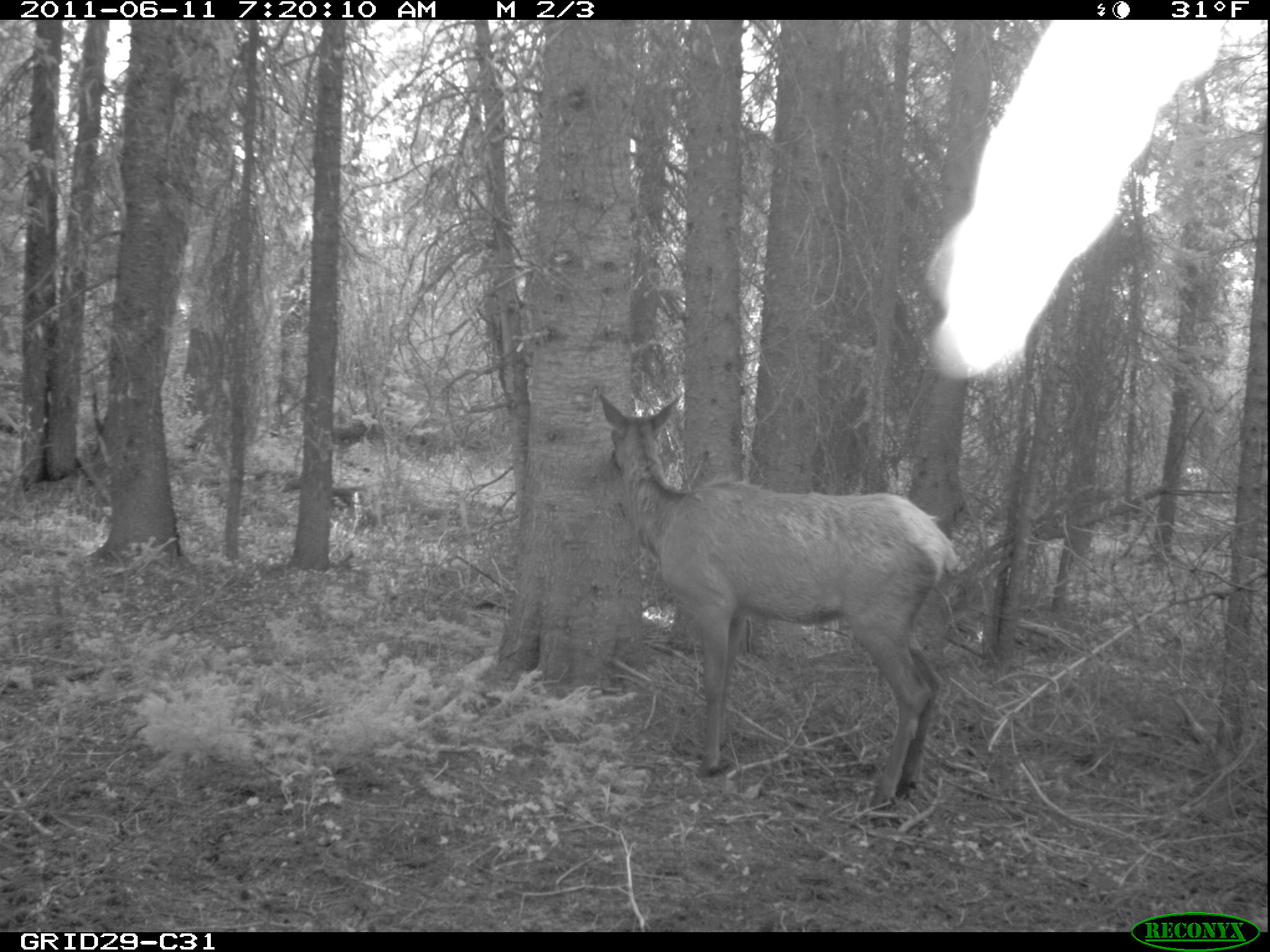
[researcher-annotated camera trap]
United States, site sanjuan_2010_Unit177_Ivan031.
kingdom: Animalia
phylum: Chordata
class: Mammalia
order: Artiodactyla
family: Cervidae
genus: Cervus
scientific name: Cervus elaphus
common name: red deer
Cervus elaphus (red deer).